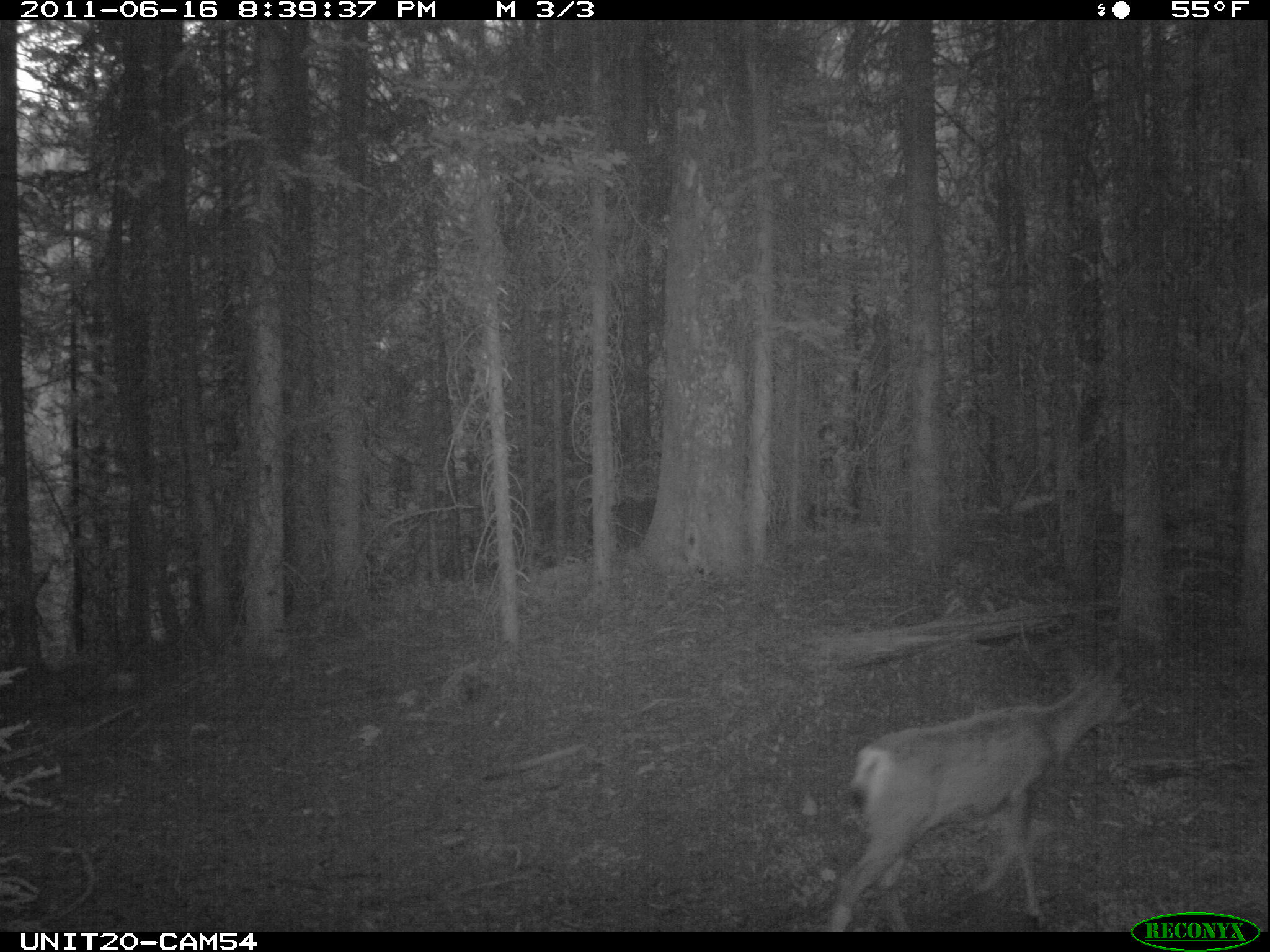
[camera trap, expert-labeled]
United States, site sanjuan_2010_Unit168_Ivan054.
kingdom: Animalia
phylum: Chordata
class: Mammalia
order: Artiodactyla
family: Cervidae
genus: Odocoileus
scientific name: Odocoileus hemionus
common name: mule deer